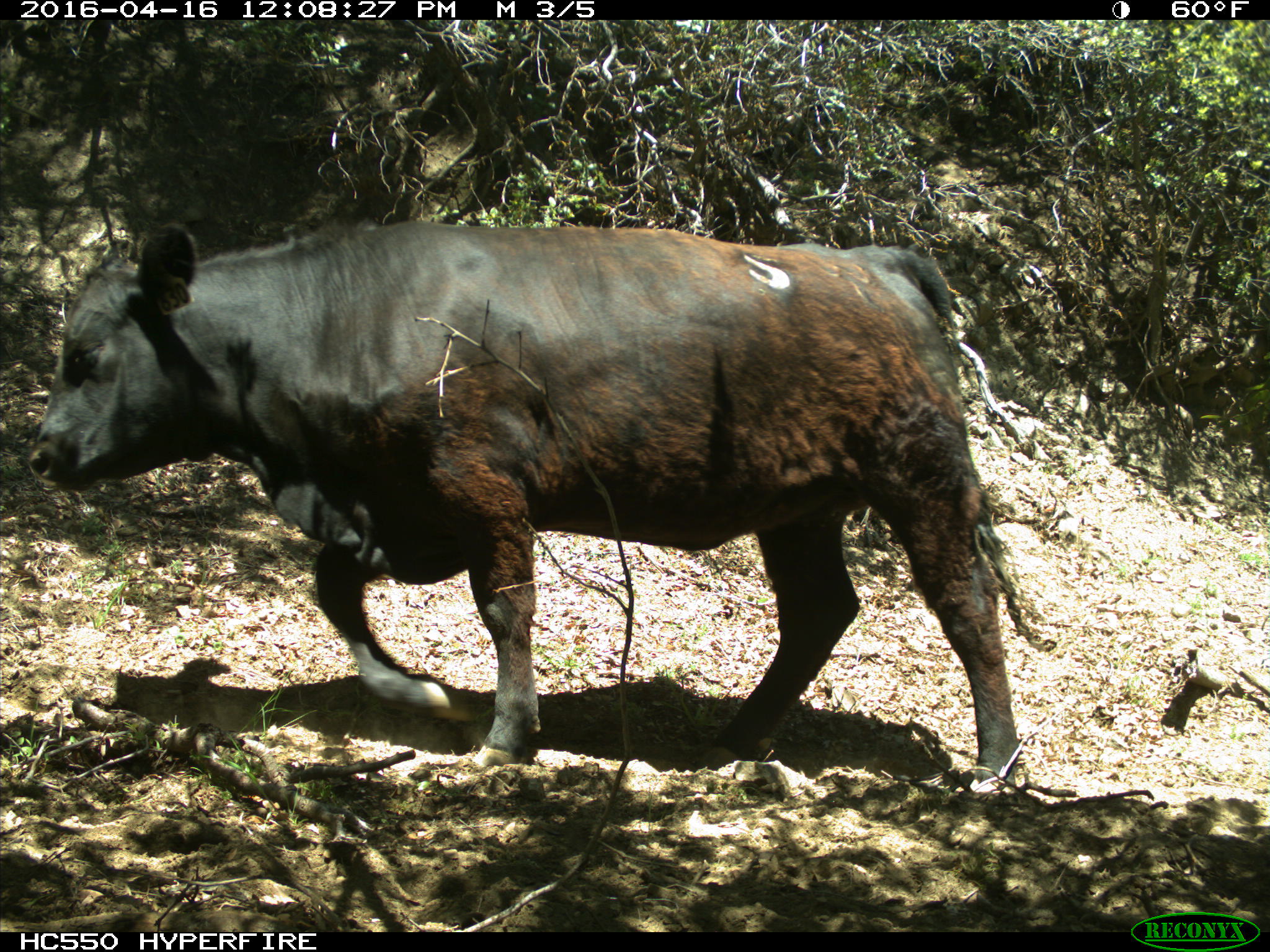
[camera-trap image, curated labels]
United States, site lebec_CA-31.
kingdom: Animalia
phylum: Chordata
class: Mammalia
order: Artiodactyla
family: Bovidae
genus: Bos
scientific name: Bos taurus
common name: domestic cow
Bos taurus (domestic cow).